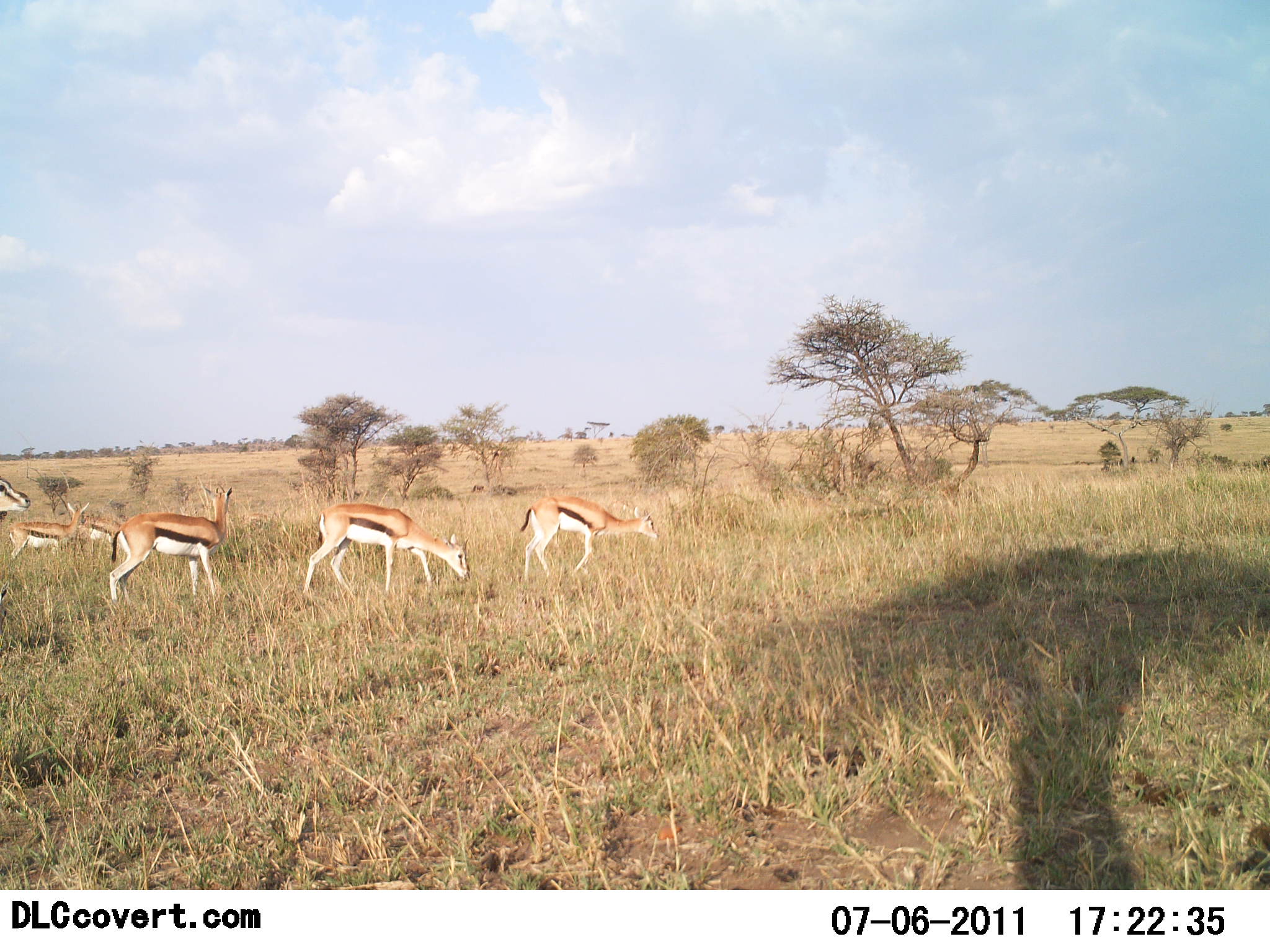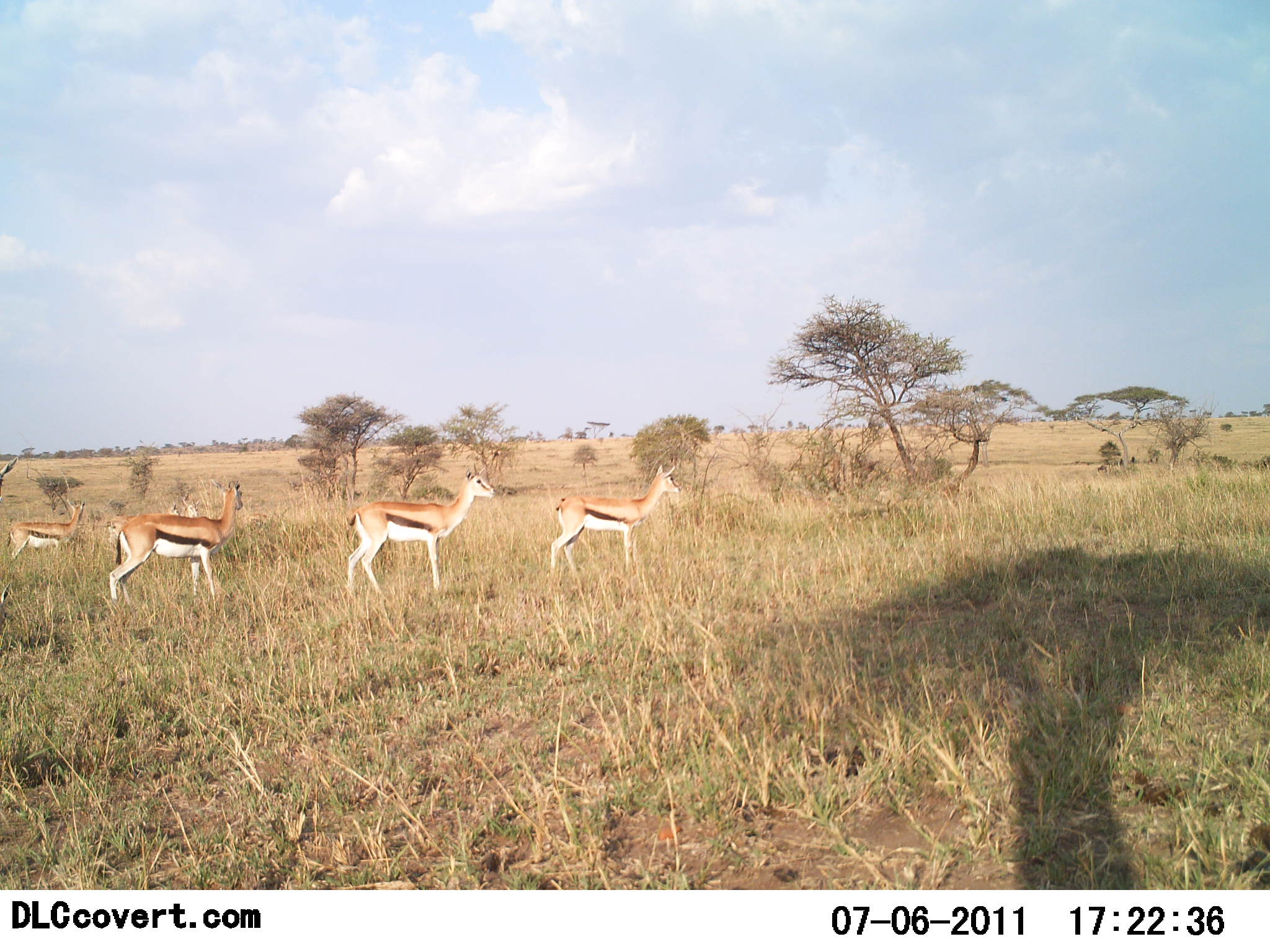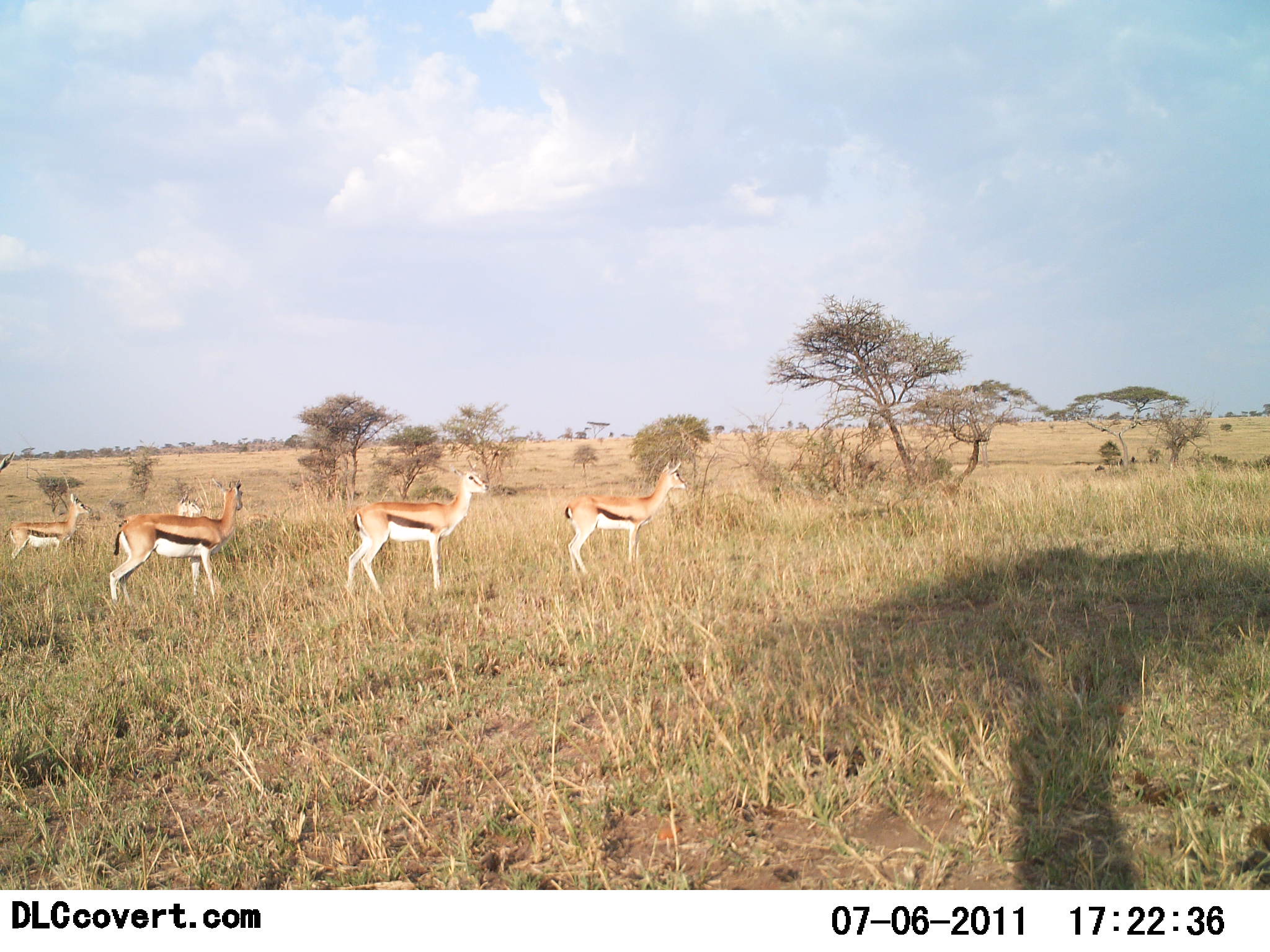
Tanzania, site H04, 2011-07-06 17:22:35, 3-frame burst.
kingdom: Animalia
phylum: Chordata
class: Mammalia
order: Artiodactyla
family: Bovidae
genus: Eudorcas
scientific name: Eudorcas thomsonii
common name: thomson's gazelle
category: gazellethomsons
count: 6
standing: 70%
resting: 10%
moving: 30%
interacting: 0%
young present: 0%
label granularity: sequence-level